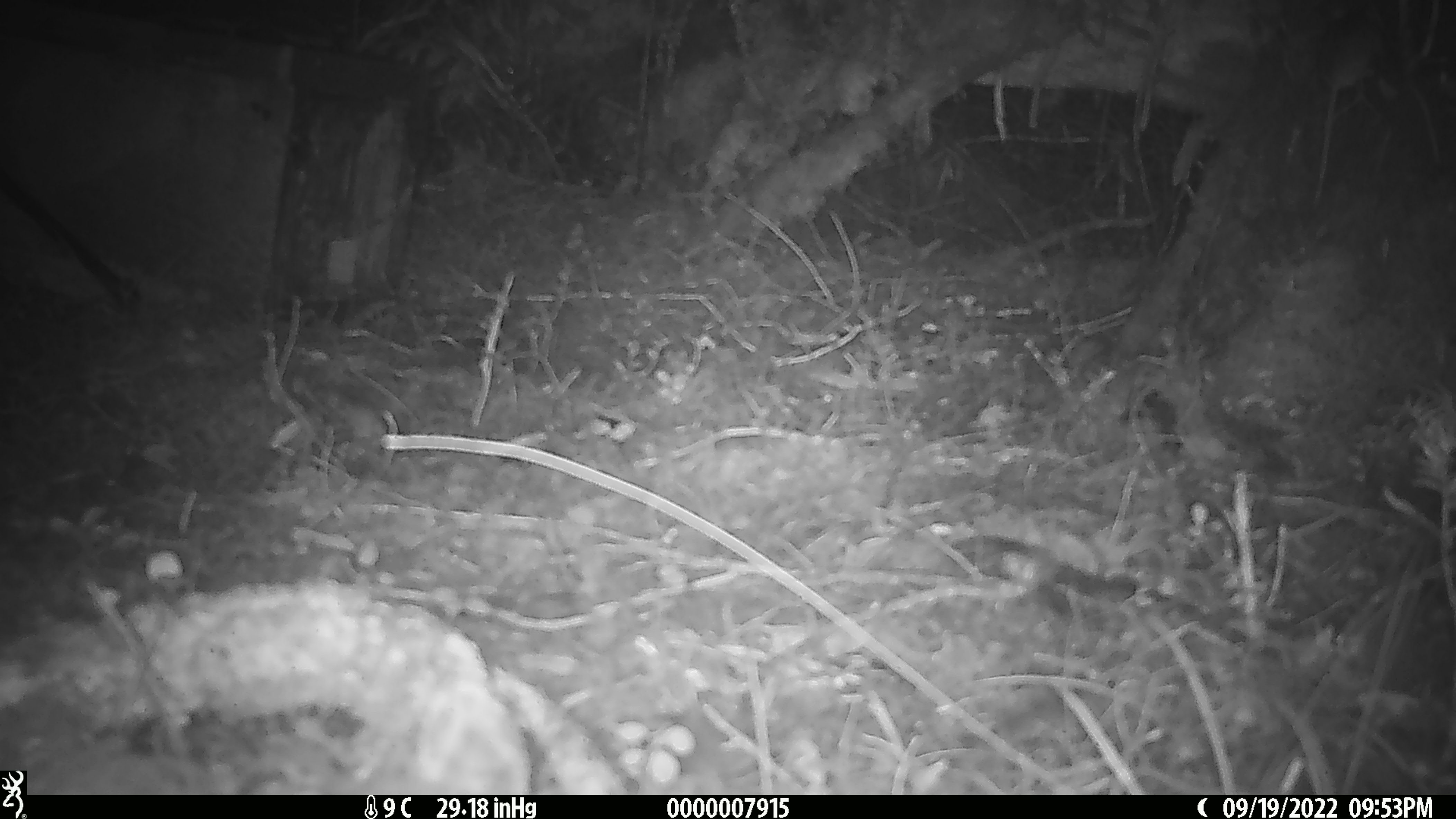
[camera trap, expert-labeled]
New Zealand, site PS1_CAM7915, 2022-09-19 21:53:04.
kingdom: Animalia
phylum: Chordata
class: Mammalia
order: Rodentia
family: Muridae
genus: Mus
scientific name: Mus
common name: mouse